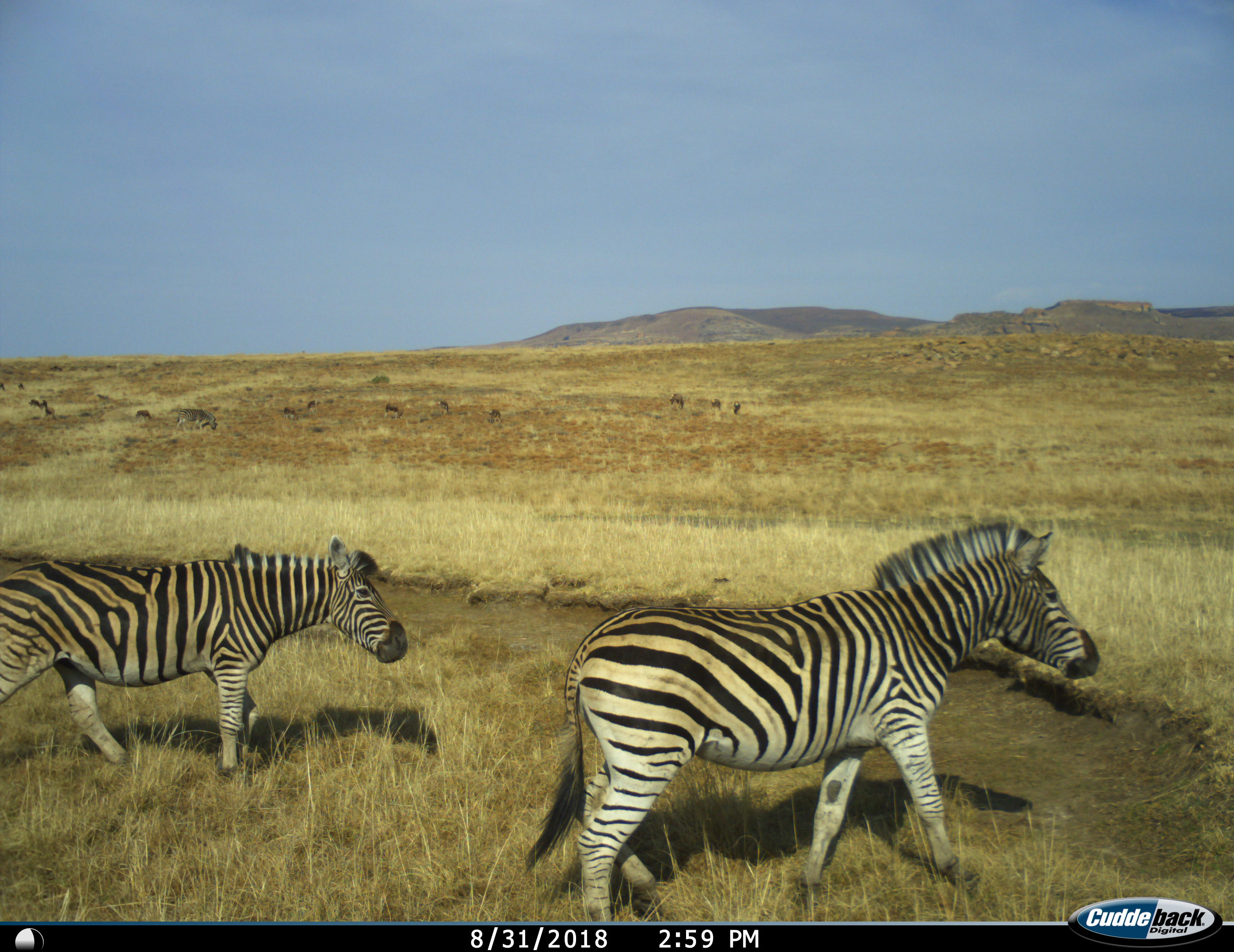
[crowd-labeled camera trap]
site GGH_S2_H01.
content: unidentified animal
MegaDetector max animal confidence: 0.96